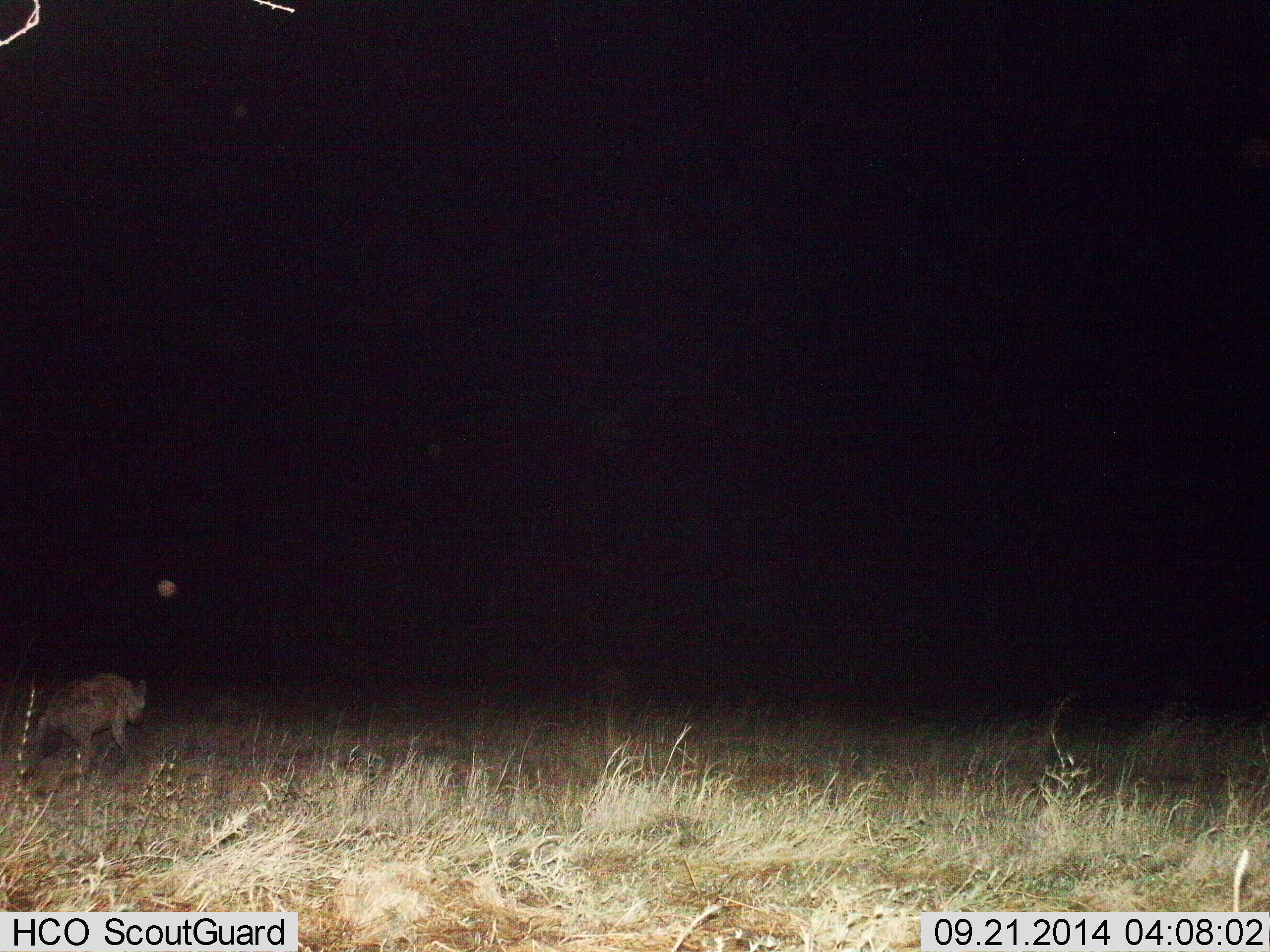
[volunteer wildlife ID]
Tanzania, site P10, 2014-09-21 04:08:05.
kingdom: Animalia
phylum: Chordata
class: Mammalia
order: Carnivora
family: Hyaenidae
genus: Crocuta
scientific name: Crocuta crocuta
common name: spotted hyena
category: hyenaspotted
Hyenaspotted (spotted hyena) (Crocuta crocuta), count 1. Behavior (volunteer vote fractions): standing 20%, resting 0%, moving 70%, interacting 0%. Young present (vote fraction): 0%. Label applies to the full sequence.